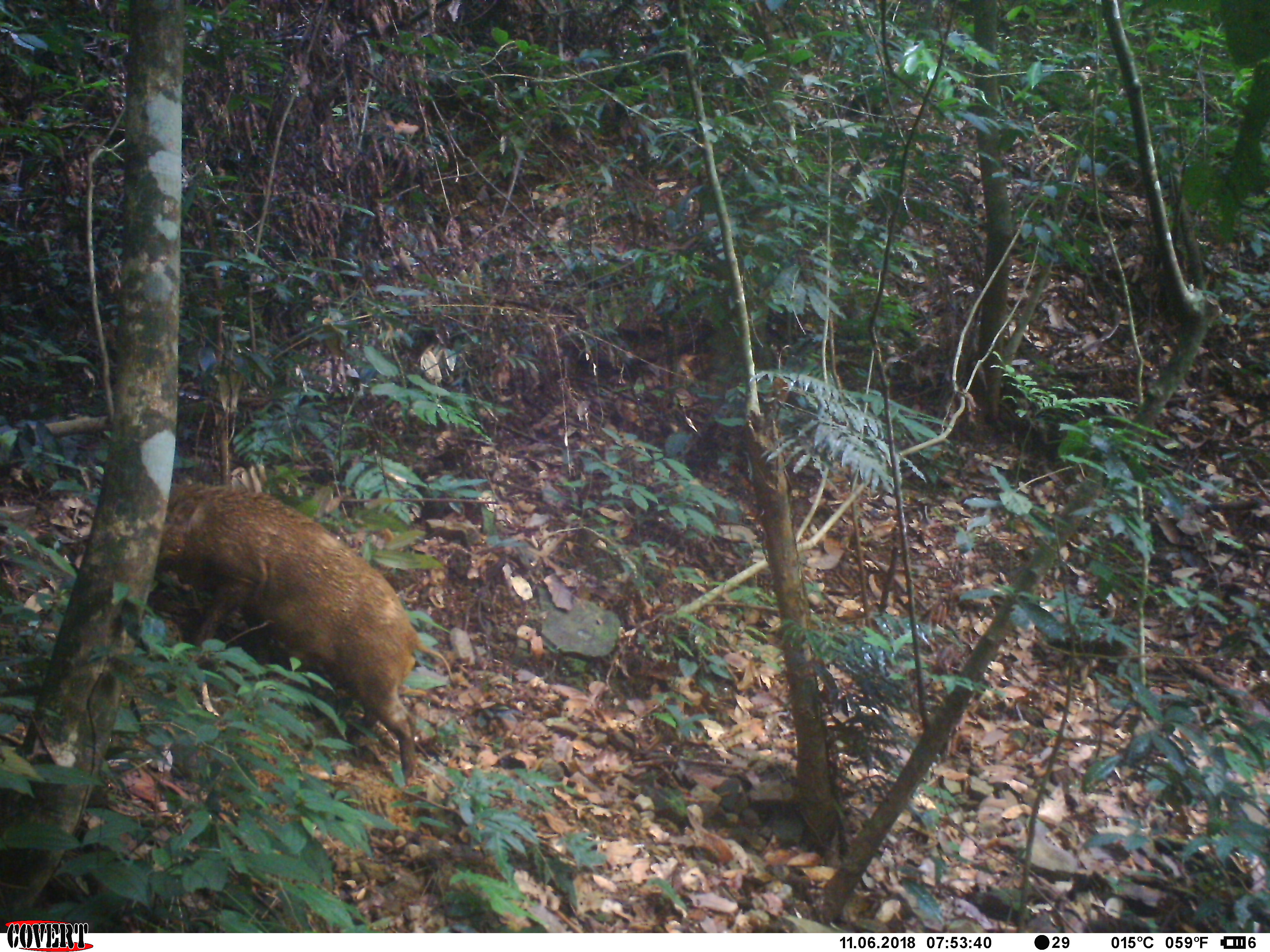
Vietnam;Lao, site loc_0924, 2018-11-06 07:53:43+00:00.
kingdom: Animalia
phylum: Chordata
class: Mammalia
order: Artiodactyla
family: Suidae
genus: Sus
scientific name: Sus scrofa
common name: eurasian wild pig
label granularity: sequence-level